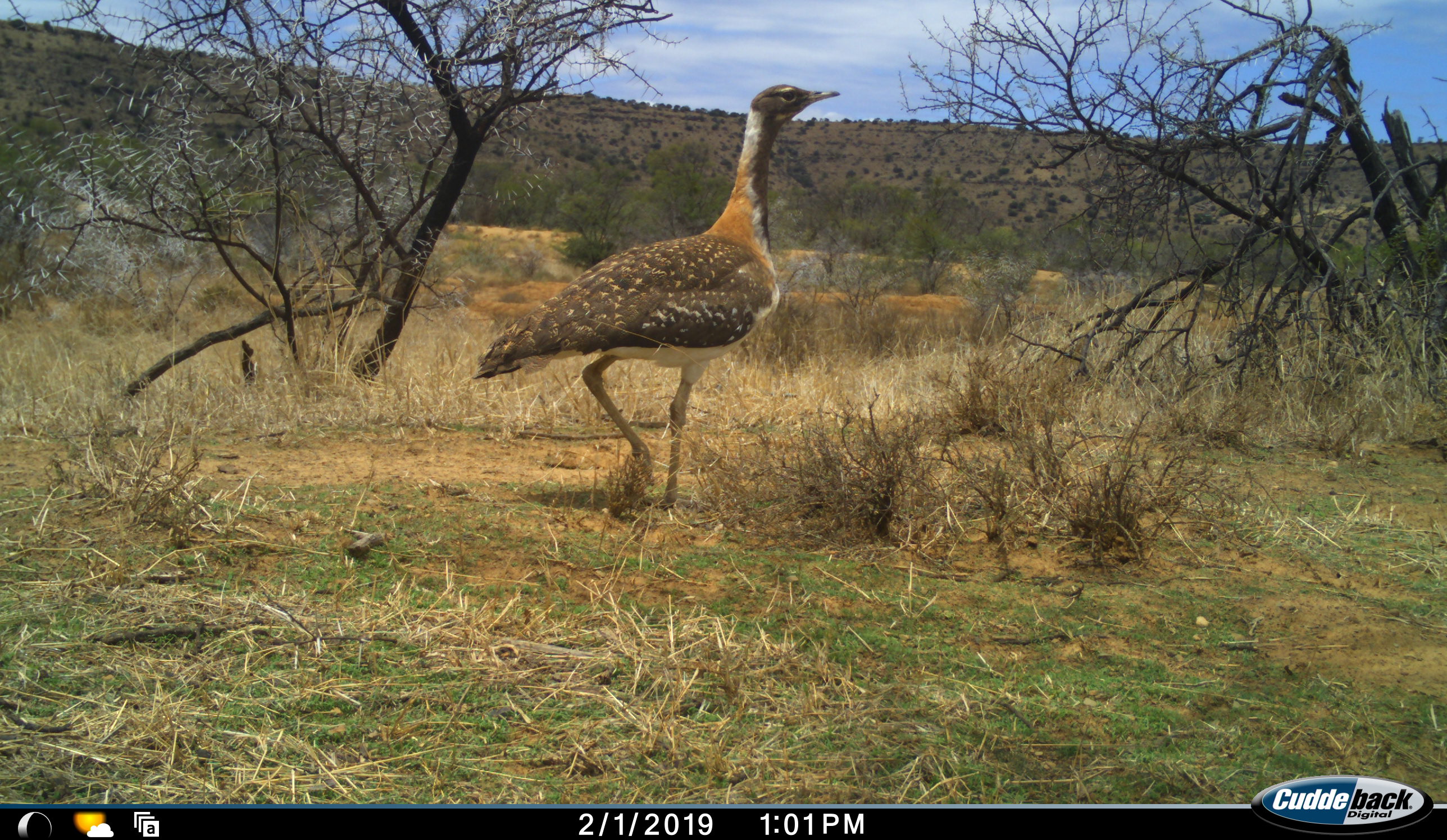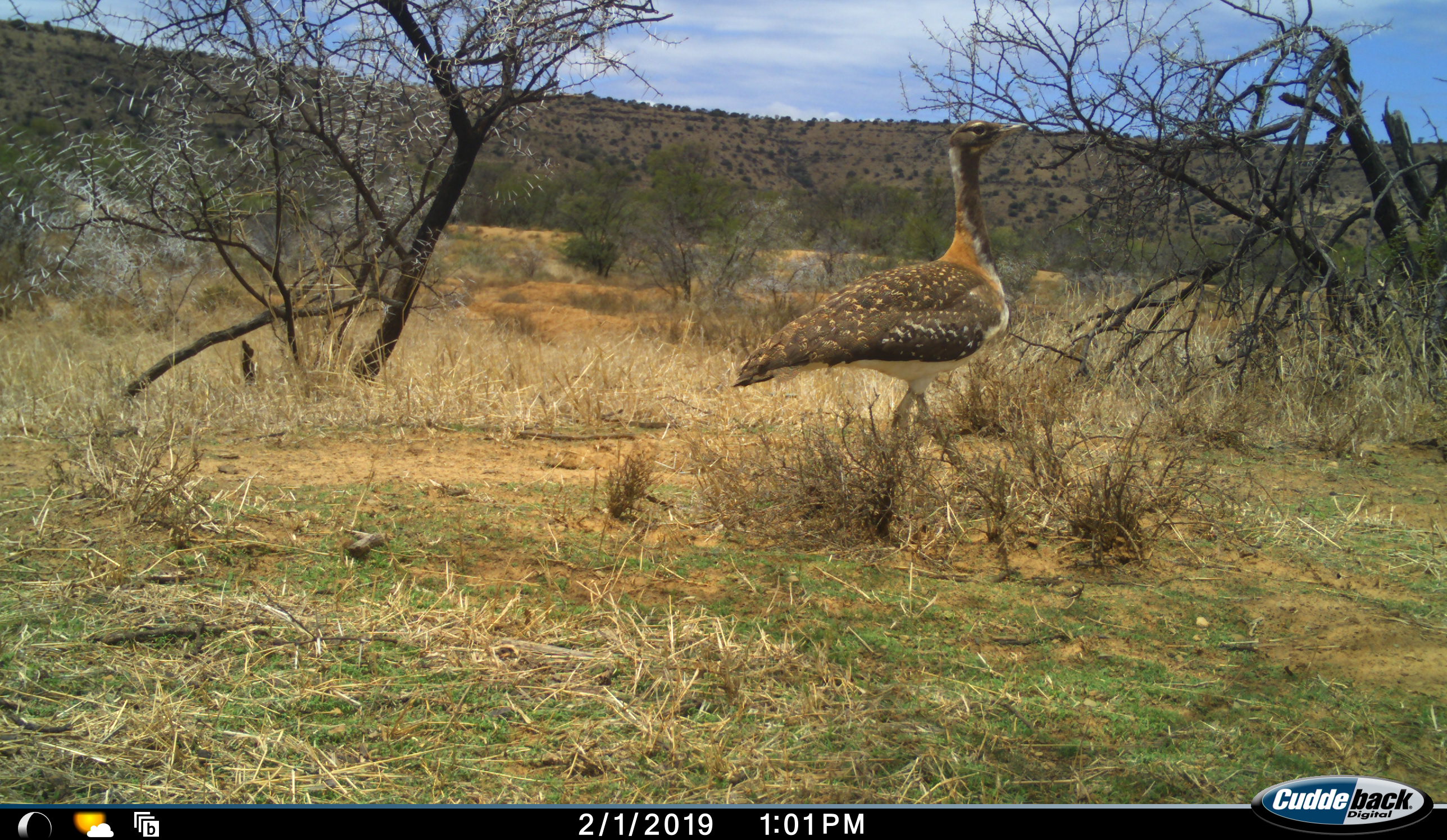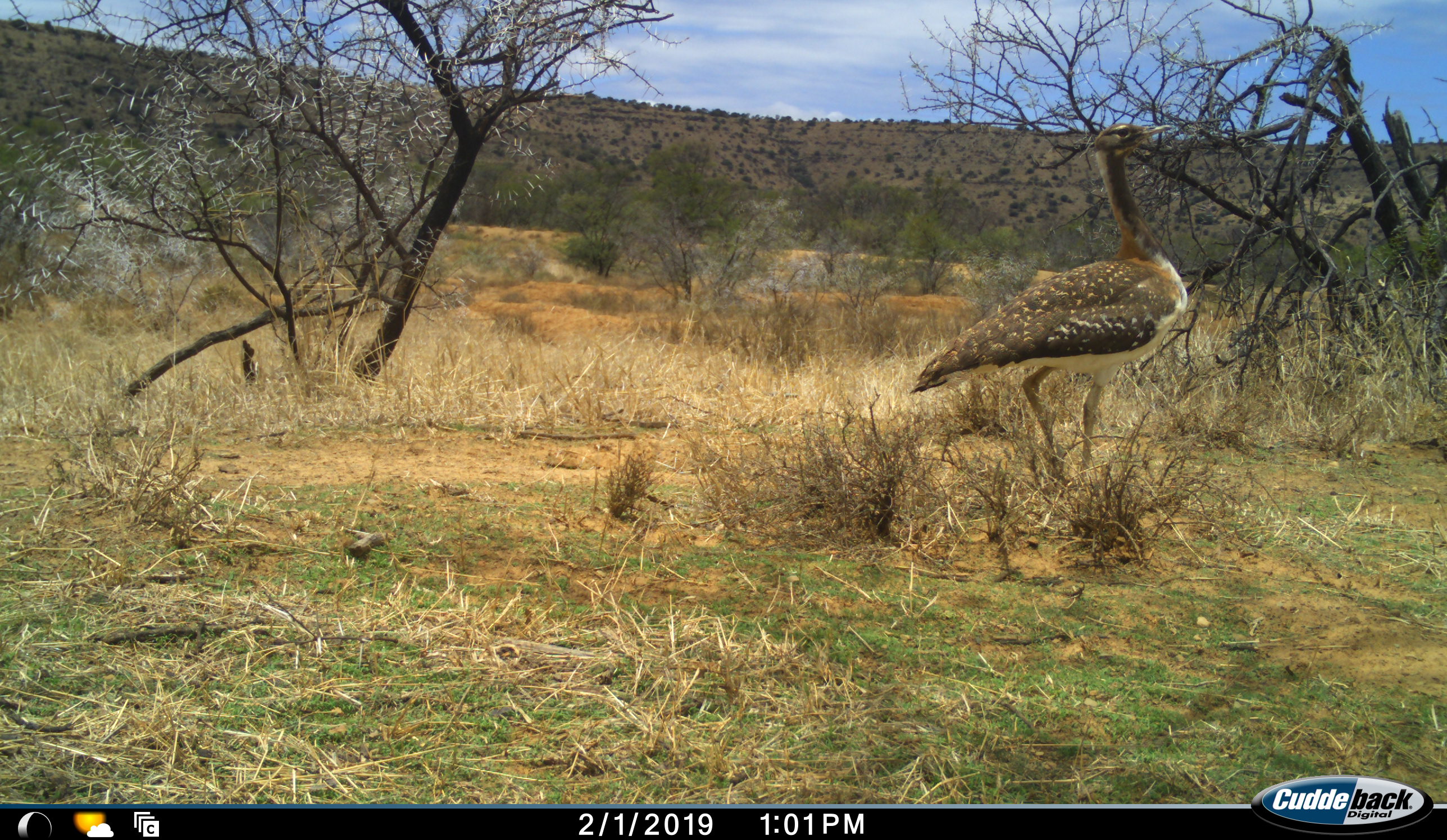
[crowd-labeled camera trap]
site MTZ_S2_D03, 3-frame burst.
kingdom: Animalia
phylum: Chordata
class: Aves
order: Otidiformes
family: Otididae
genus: Neotis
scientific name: Neotis ludwigii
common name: ludwig's bustard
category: bustardludwigs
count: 1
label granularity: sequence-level